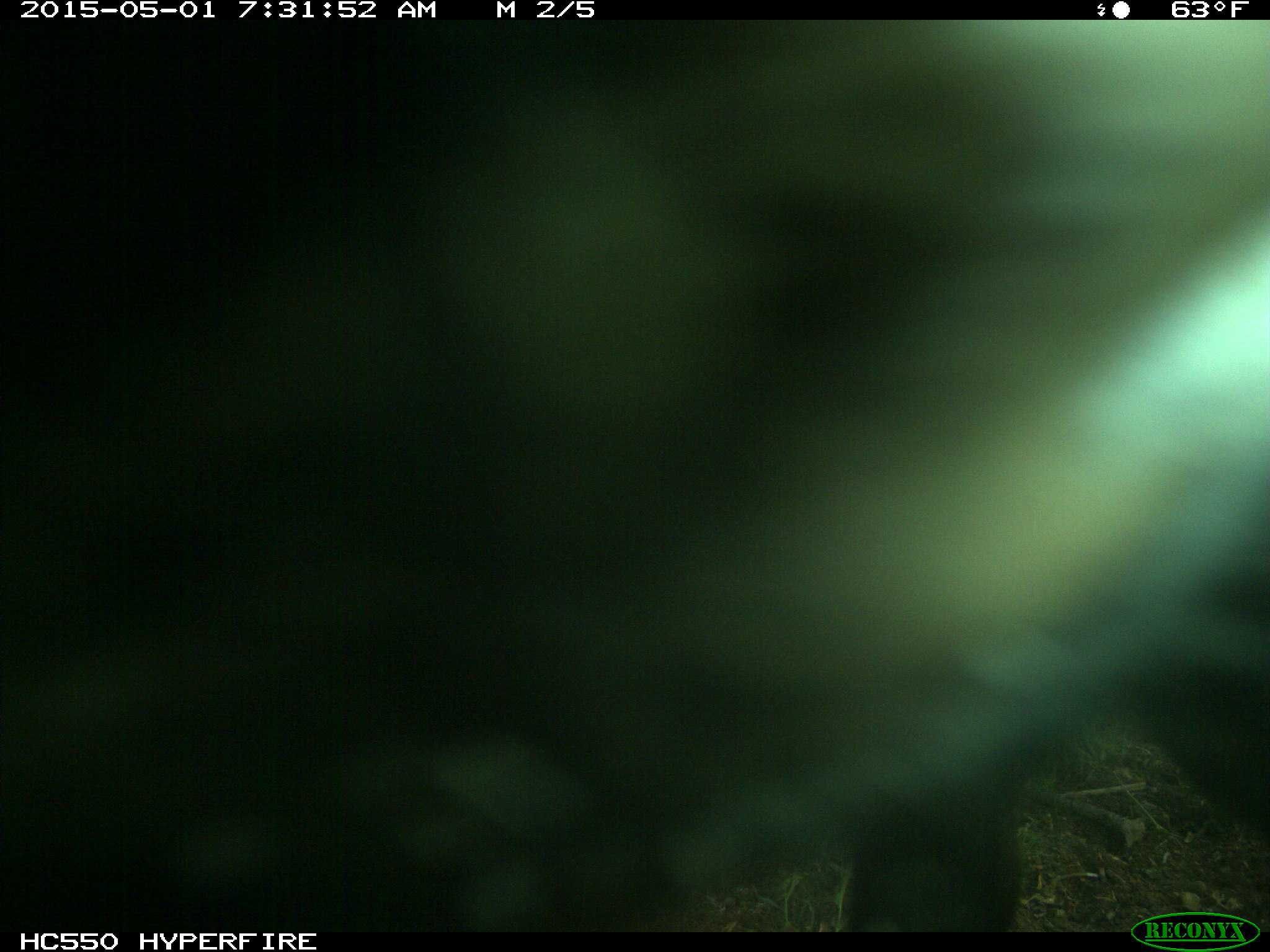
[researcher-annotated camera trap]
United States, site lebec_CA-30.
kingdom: Animalia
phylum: Chordata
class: Mammalia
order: Artiodactyla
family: Bovidae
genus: Bos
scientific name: Bos taurus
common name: domestic cow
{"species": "Bos taurus (domestic cow)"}